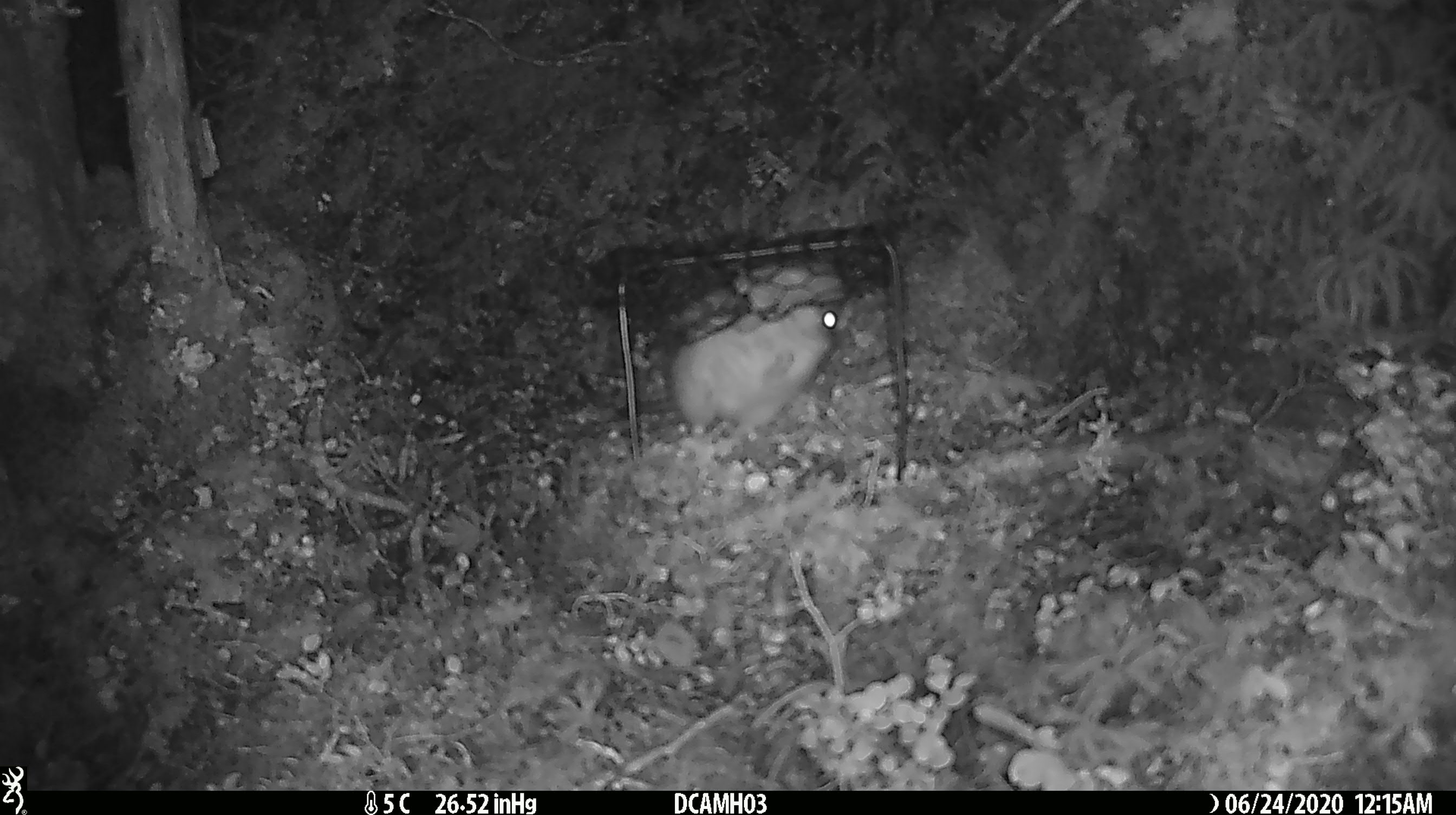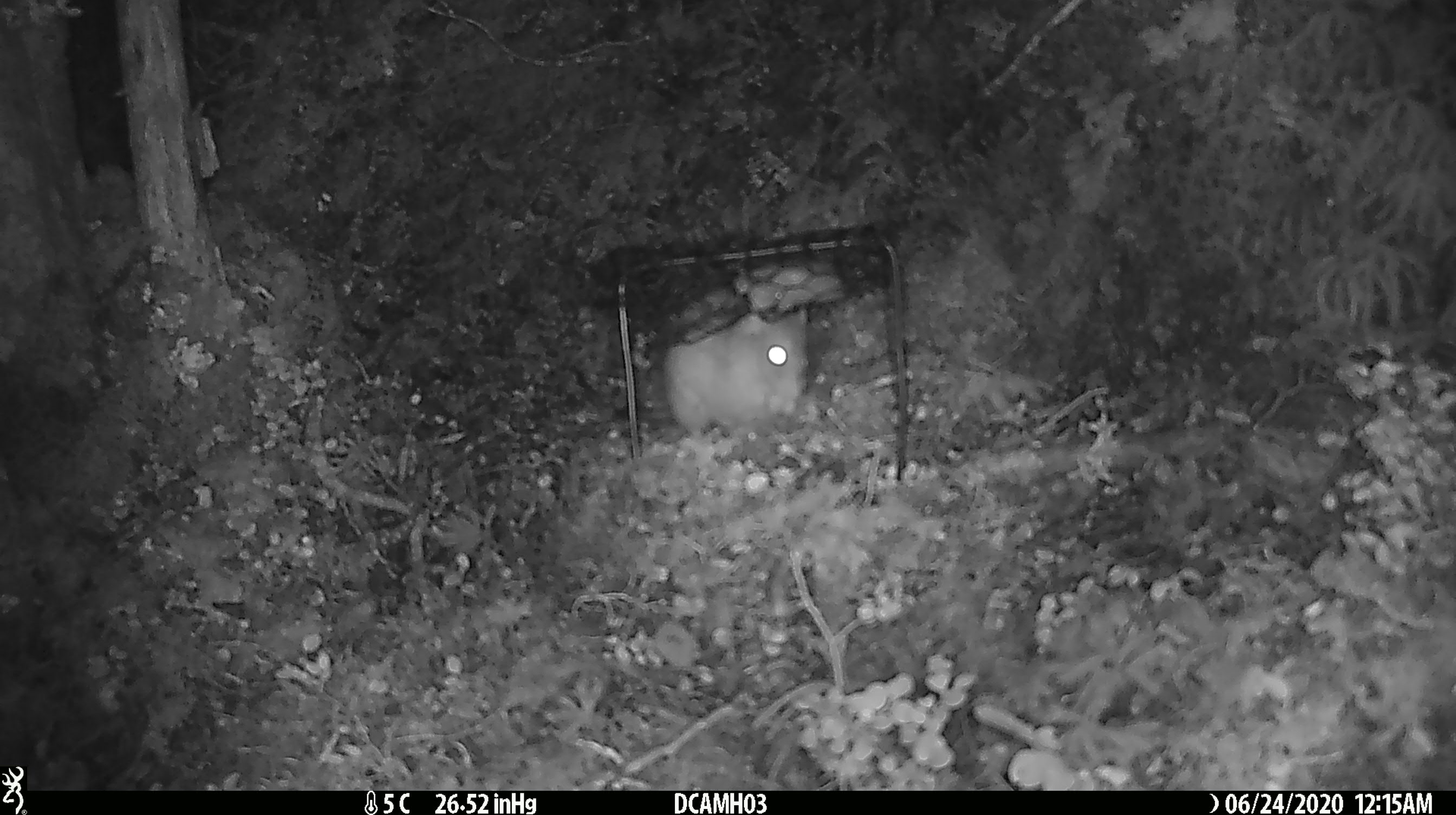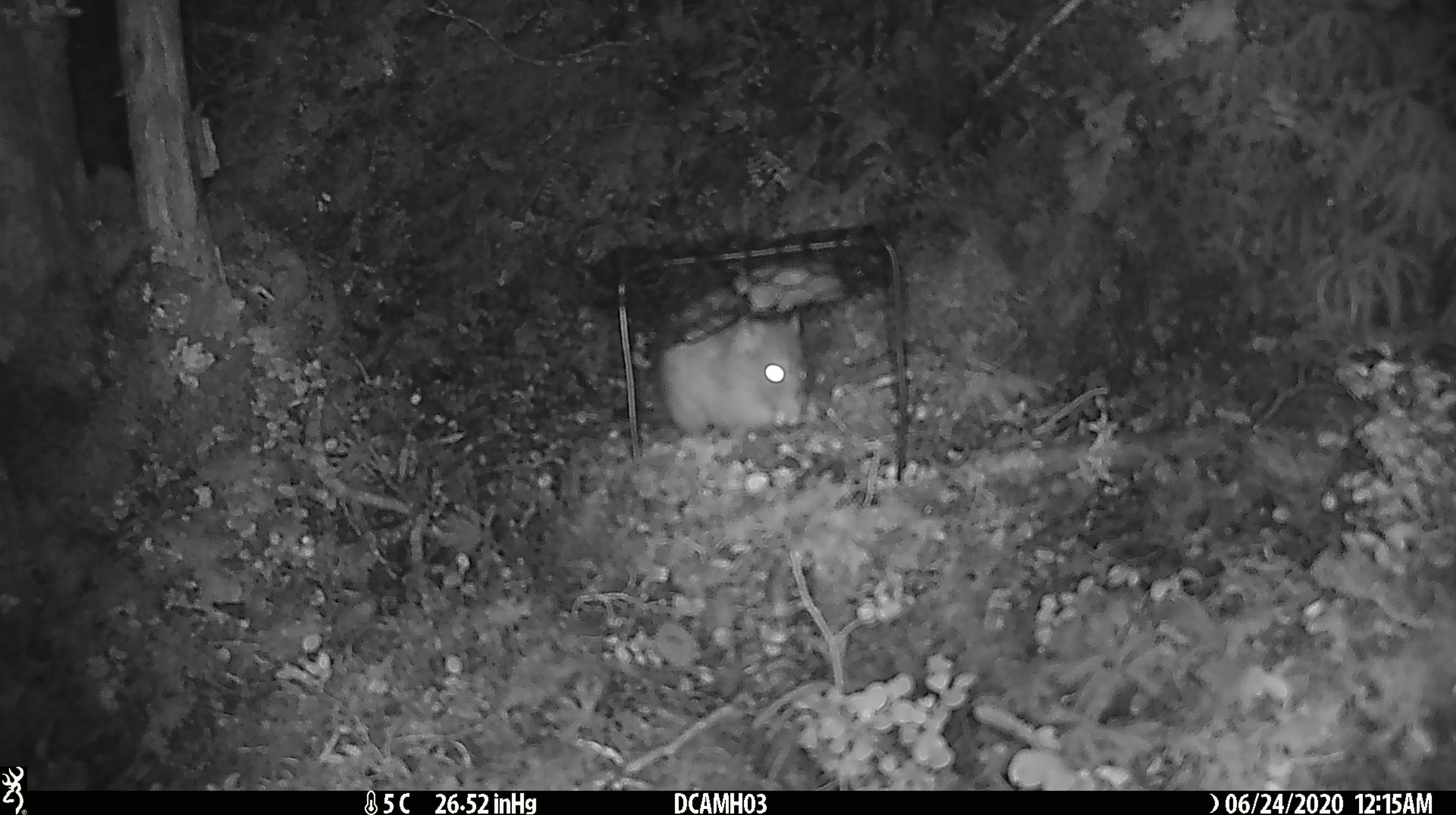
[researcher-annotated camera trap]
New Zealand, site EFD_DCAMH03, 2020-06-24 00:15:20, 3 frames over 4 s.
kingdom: Animalia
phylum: Chordata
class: Mammalia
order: Rodentia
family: Muridae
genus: Rattus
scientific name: Rattus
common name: rat